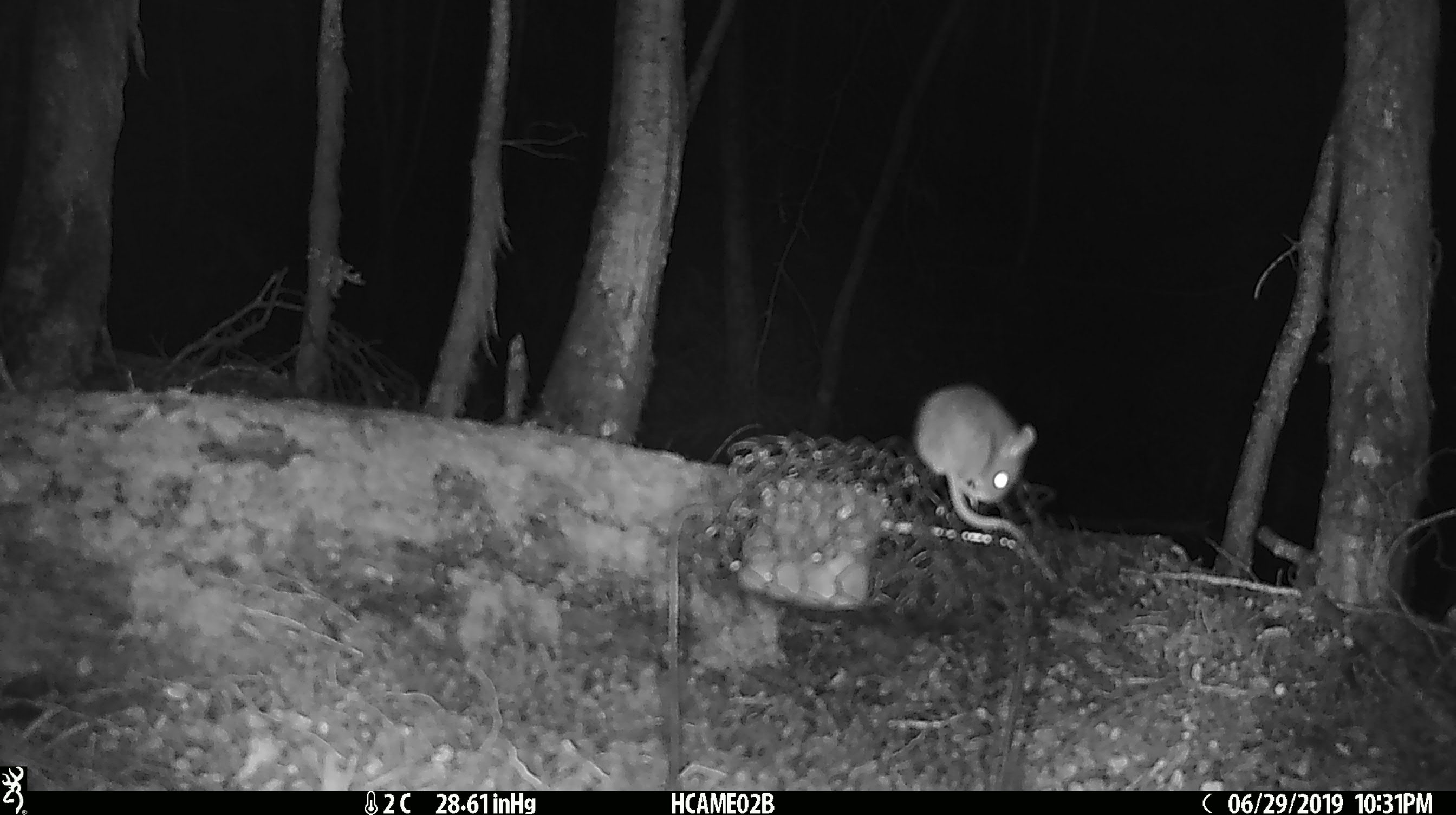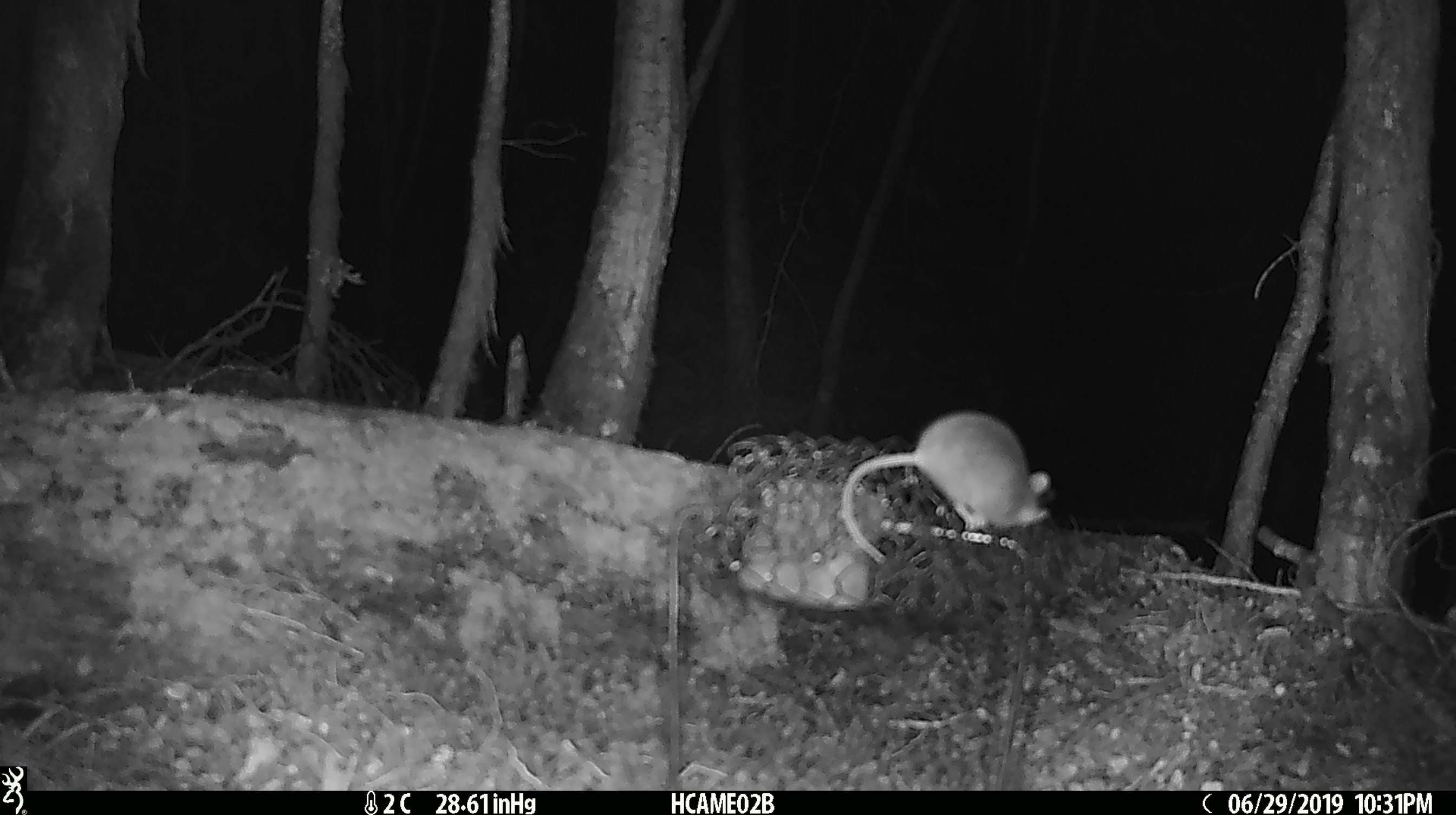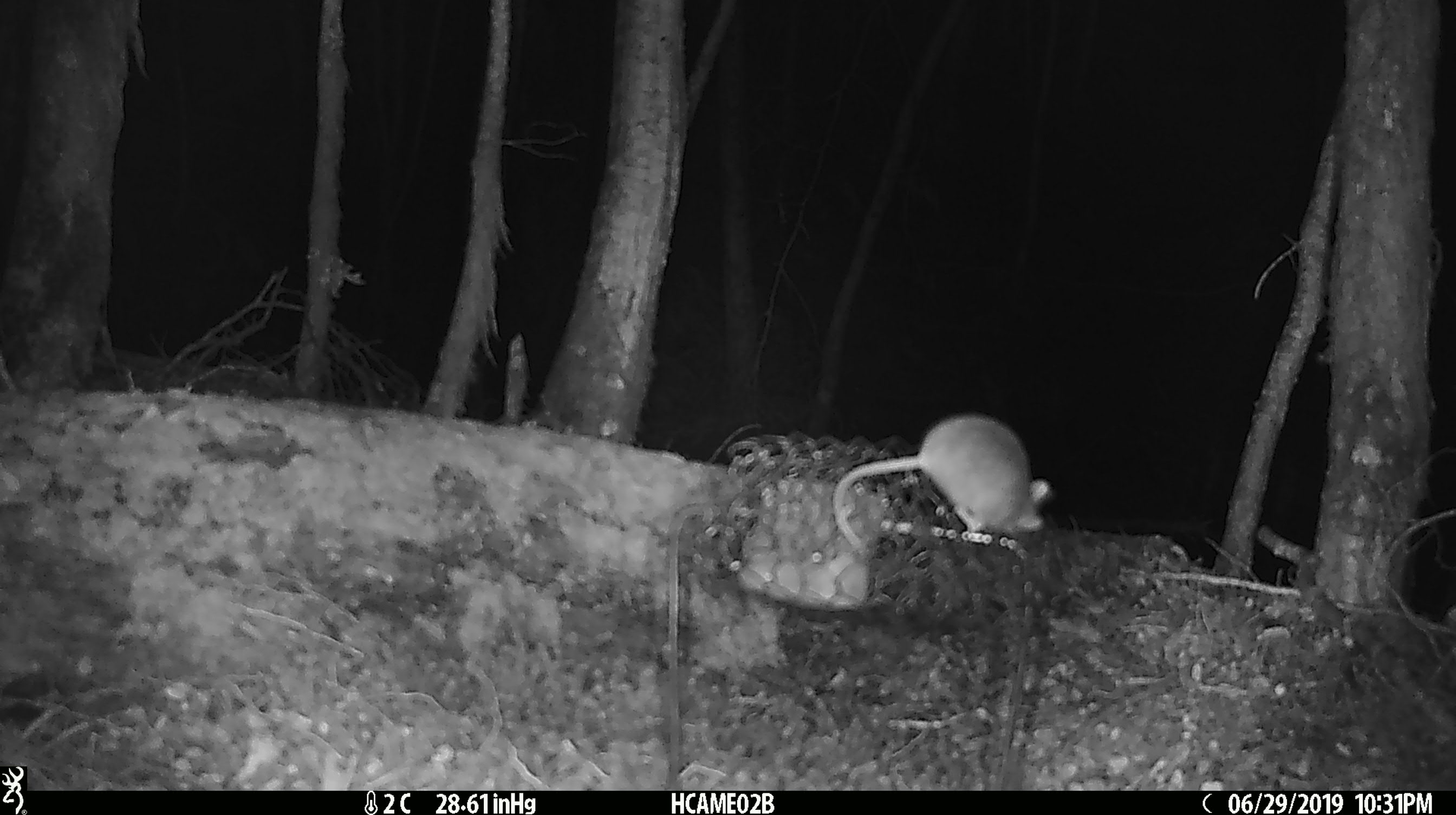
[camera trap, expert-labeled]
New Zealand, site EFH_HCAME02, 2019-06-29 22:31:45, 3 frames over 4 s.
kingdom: Animalia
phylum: Chordata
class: Mammalia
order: Rodentia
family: Muridae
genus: Mus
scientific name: Mus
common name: mouse